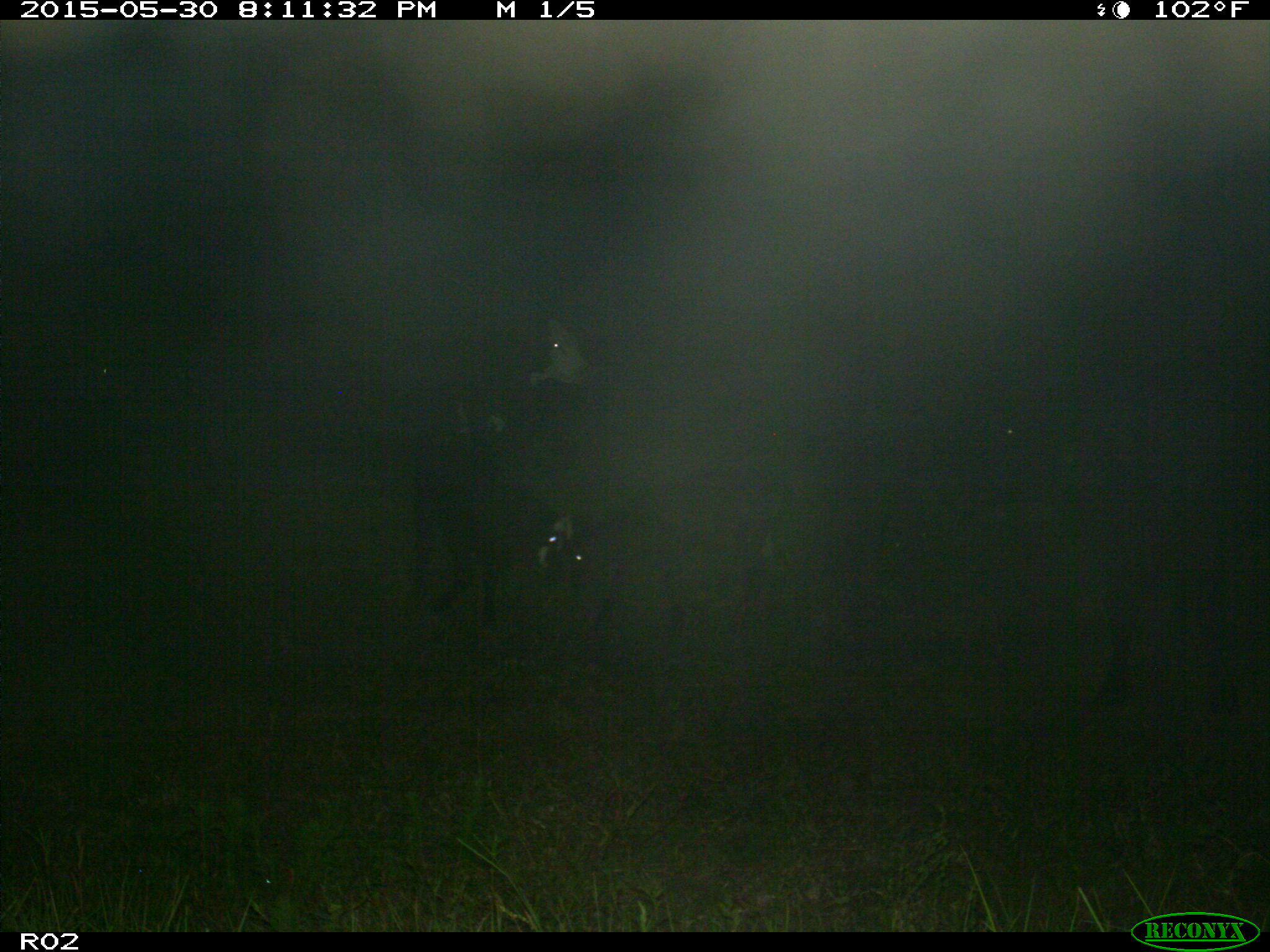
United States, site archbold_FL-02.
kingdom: Animalia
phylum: Chordata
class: Mammalia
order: Artiodactyla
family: Bovidae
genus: Bos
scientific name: Bos taurus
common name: domestic cow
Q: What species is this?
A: Bos taurus (domestic cow).